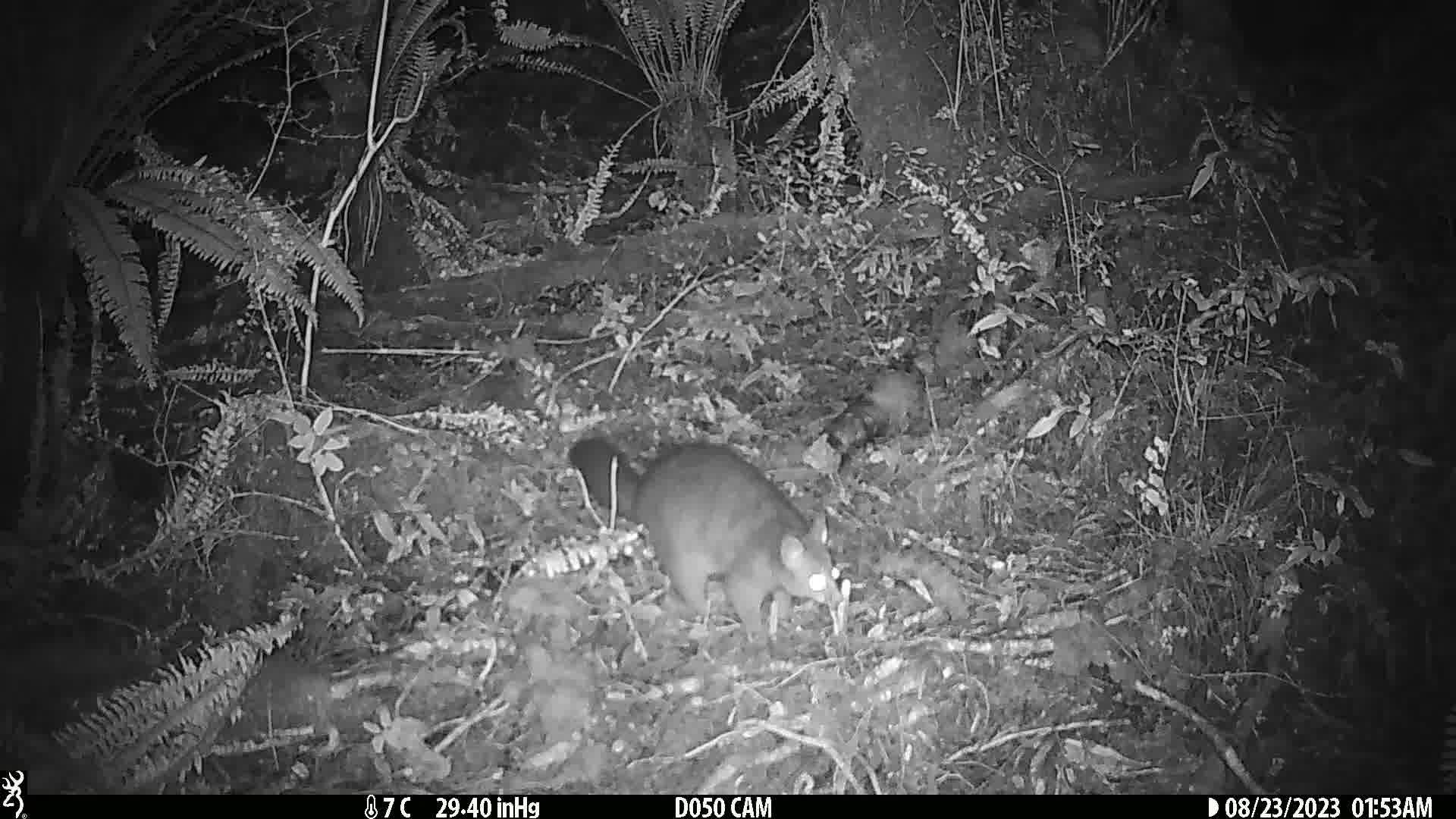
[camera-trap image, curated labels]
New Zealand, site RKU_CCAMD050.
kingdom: Animalia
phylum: Chordata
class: Mammalia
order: Diprotodontia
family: Phalangeridae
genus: Trichosurus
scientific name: Trichosurus vulpecula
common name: common brushtail possum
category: possum